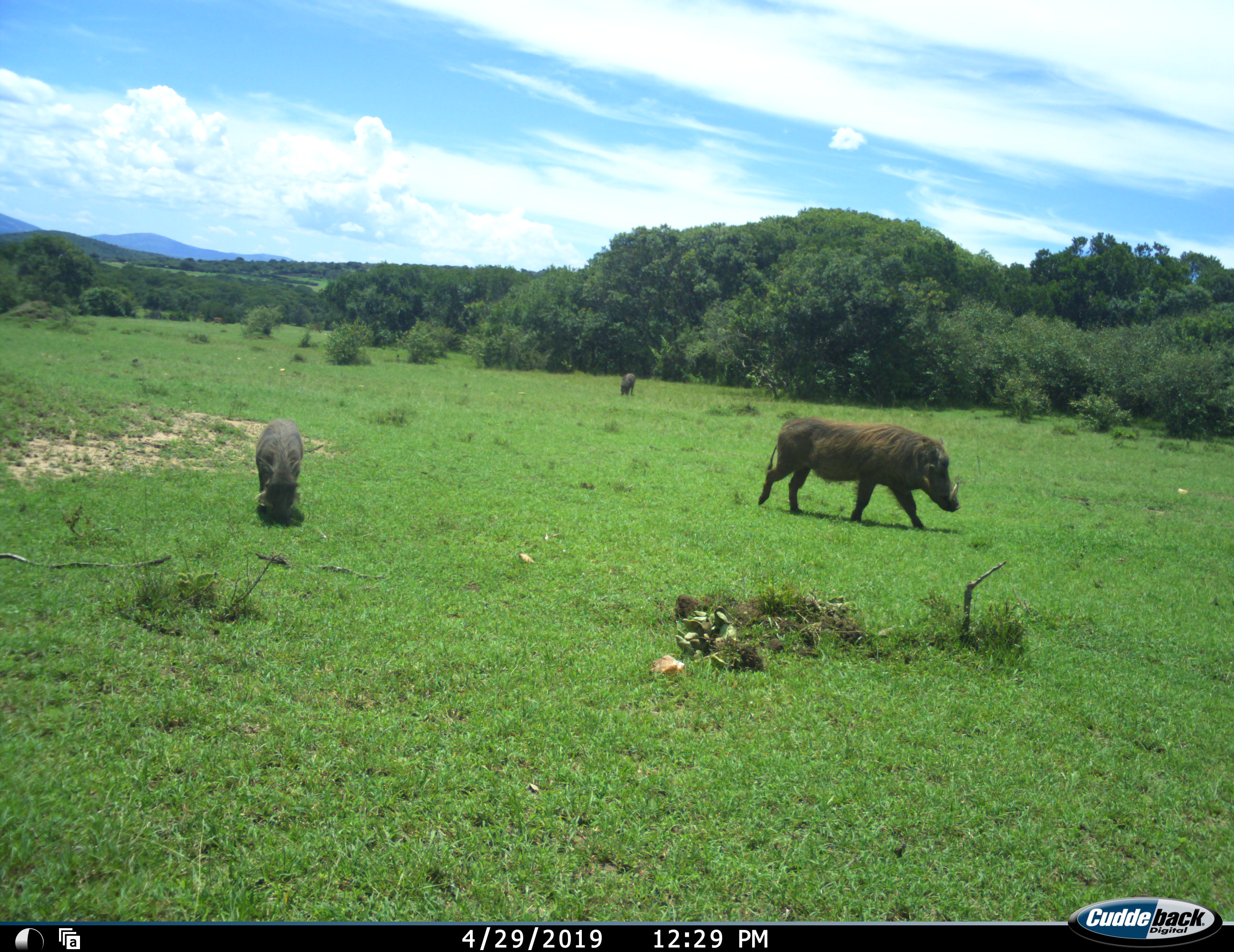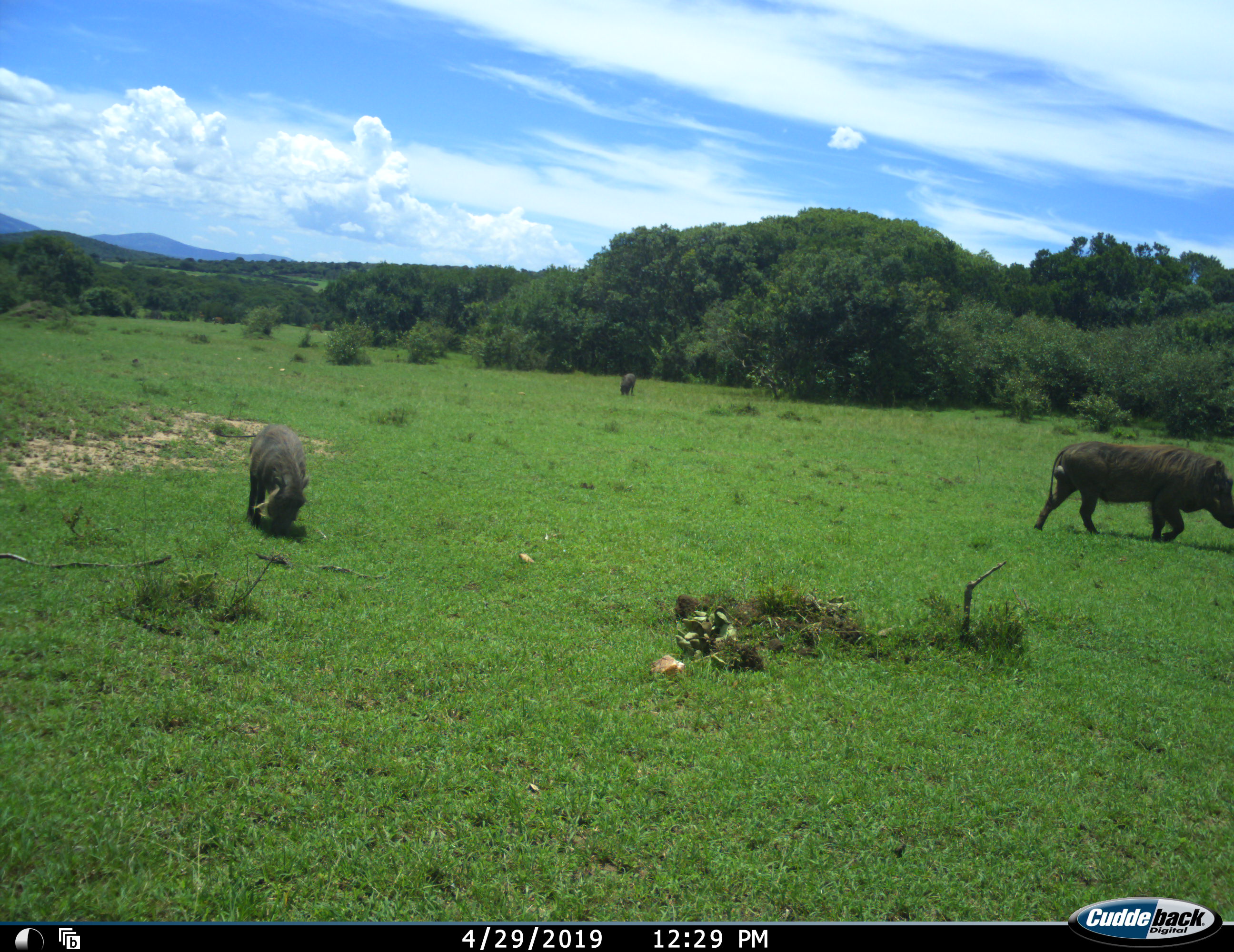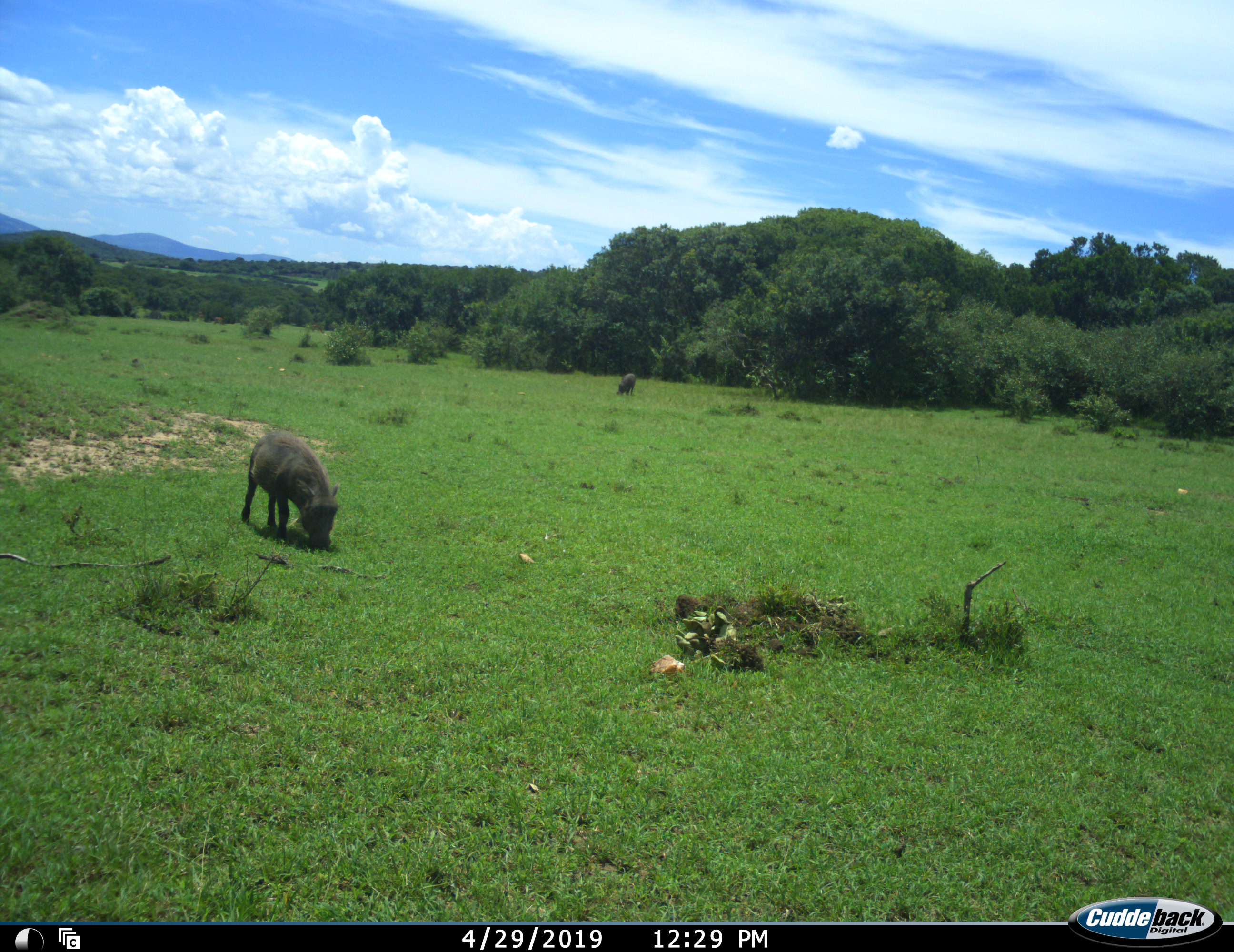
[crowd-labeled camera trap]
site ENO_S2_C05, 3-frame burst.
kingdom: Animalia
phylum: Chordata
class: Mammalia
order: Artiodactyla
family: Suidae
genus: Phacochoerus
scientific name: Phacochoerus africanus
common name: warthog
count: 3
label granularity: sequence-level